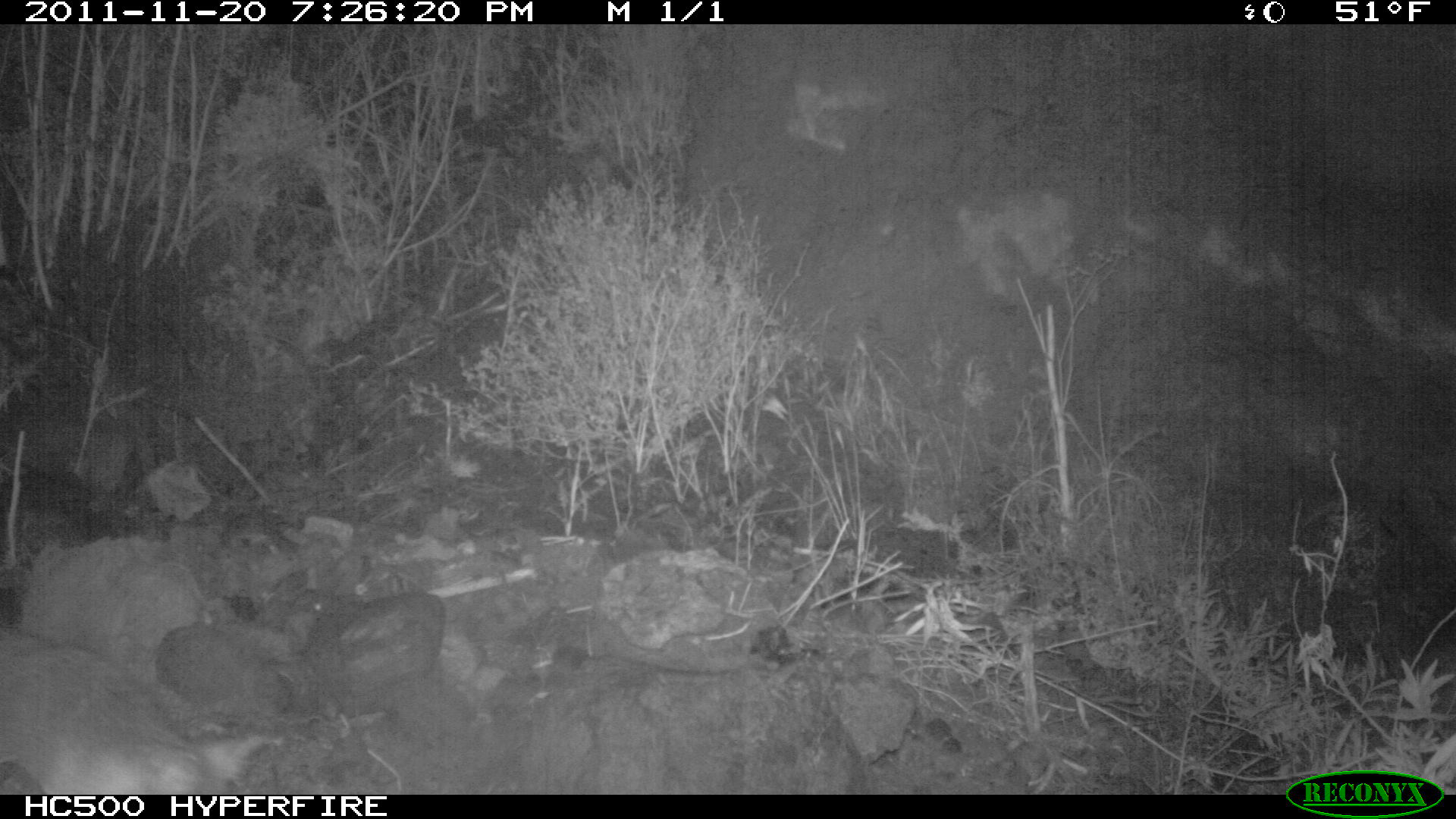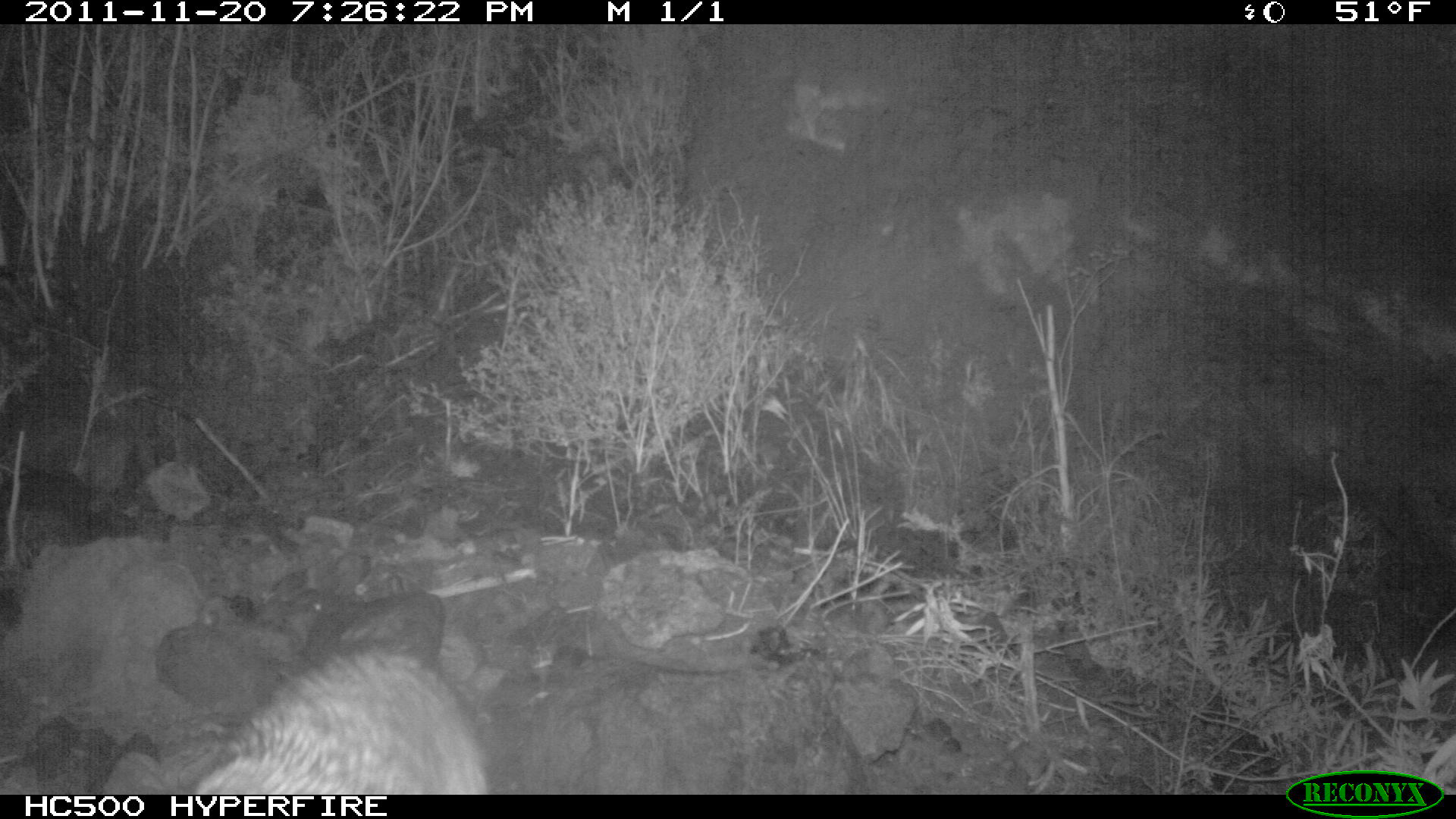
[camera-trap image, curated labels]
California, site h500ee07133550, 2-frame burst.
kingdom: Animalia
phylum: Chordata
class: Mammalia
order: Carnivora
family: Canidae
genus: Urocyon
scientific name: Urocyon littoralis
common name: island fox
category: fox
Fox (island fox) (Urocyon littoralis).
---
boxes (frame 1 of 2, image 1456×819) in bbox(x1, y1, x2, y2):
fox: bbox(0, 628, 265, 795)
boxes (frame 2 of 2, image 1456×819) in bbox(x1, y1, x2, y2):
fox: bbox(196, 648, 490, 792)